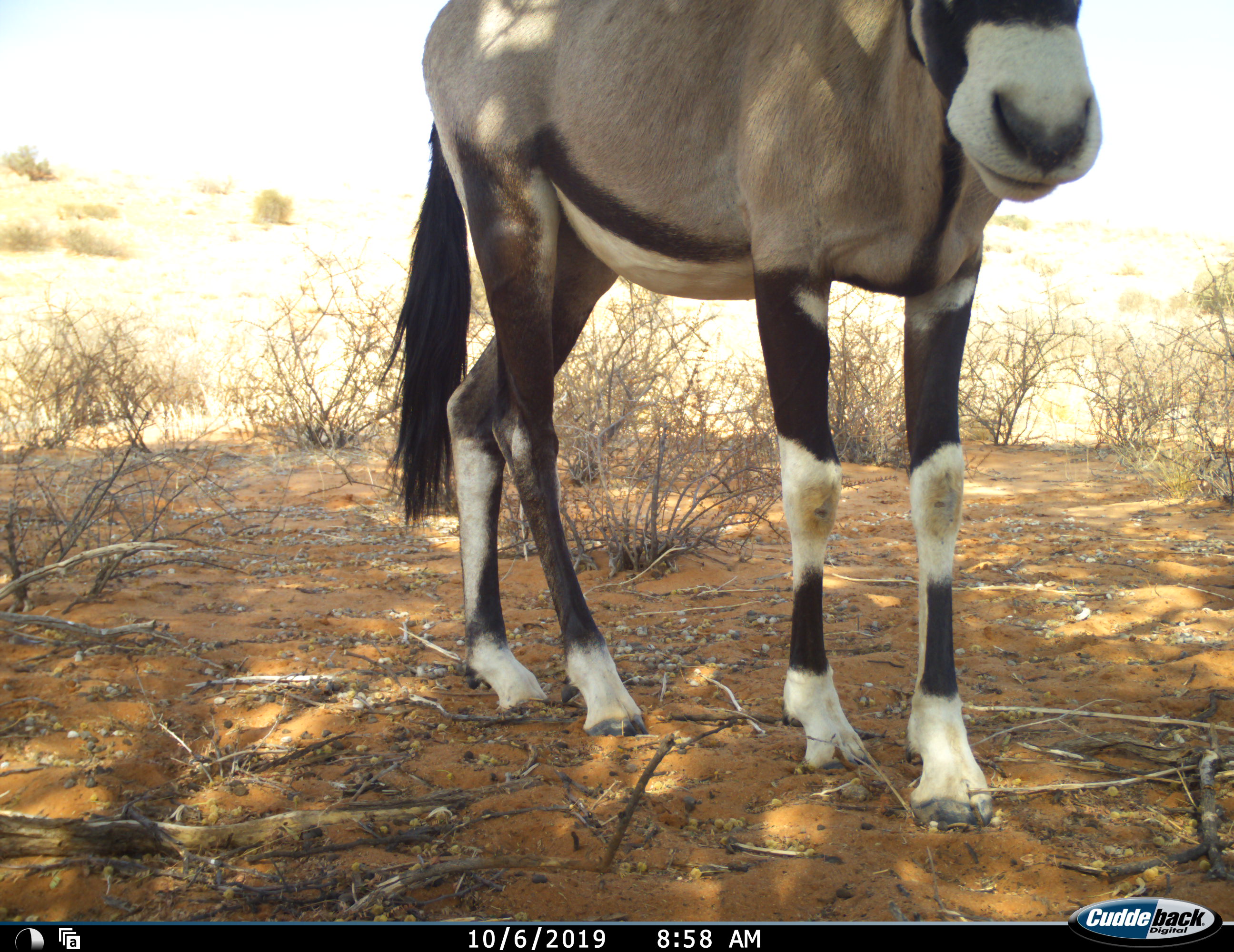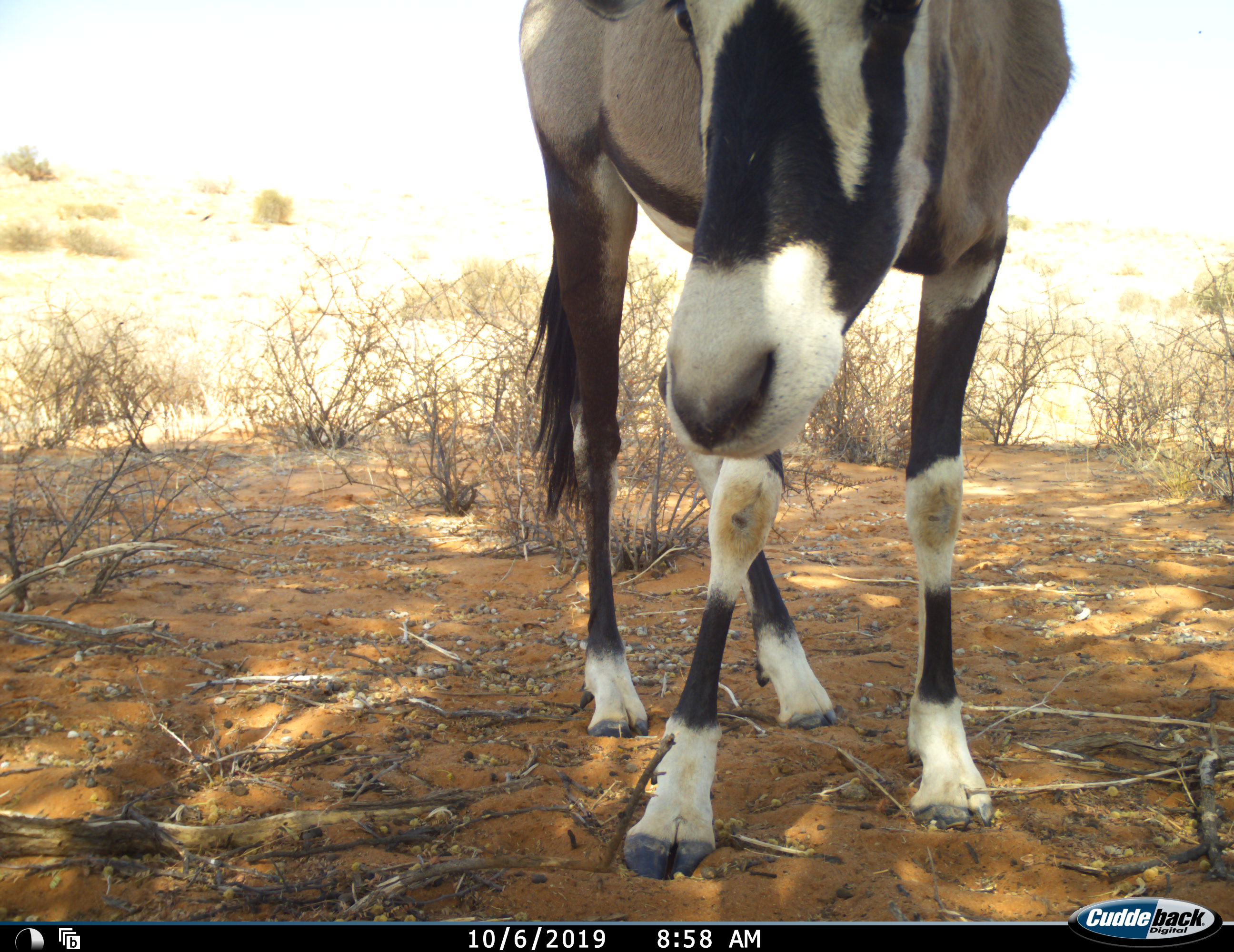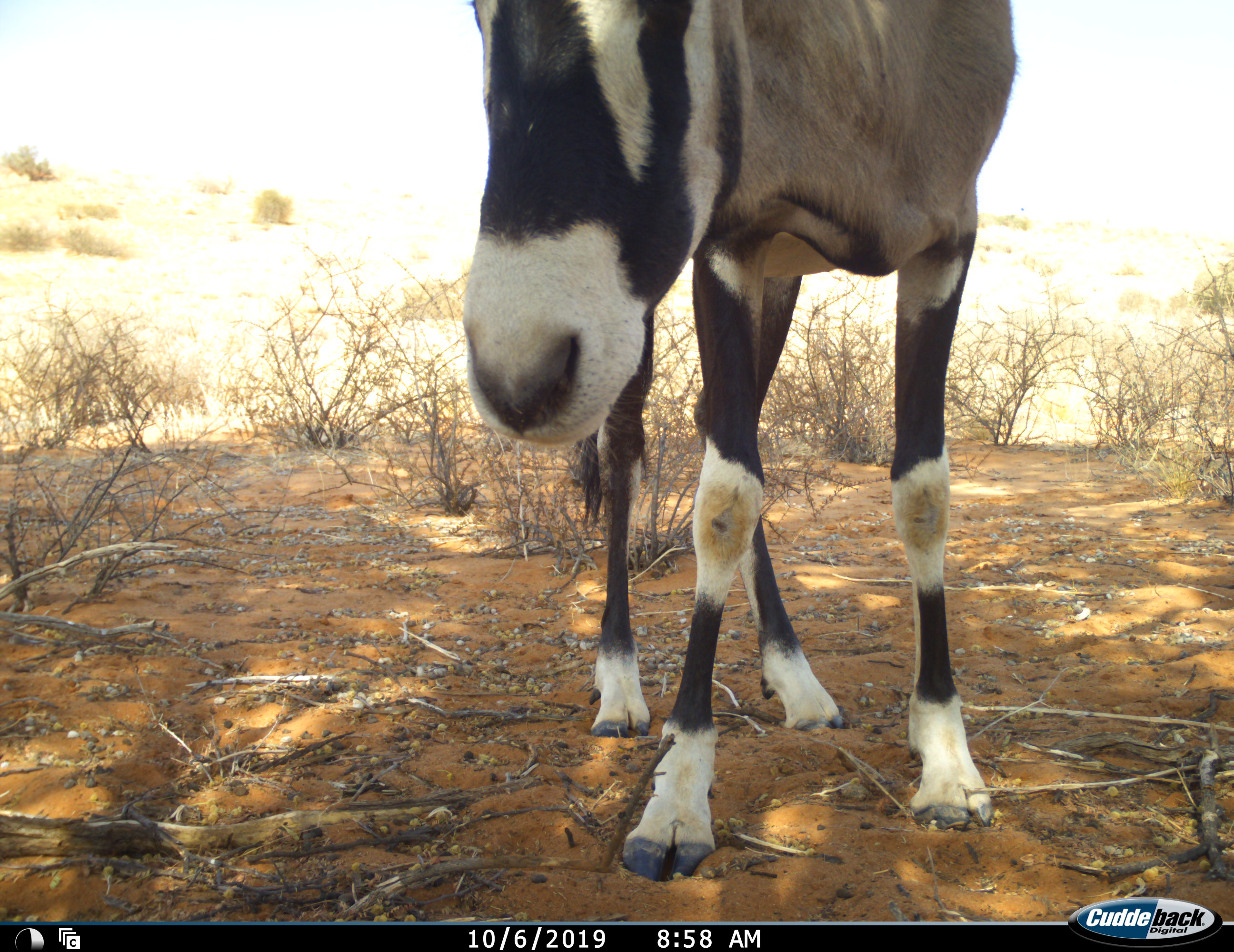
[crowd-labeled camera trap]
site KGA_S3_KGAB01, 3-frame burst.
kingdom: Animalia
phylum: Chordata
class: Mammalia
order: Artiodactyla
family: Bovidae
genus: Oryx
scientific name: Oryx gazella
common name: gemsbok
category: oryx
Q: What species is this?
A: Oryx (gemsbok) (Oryx gazella).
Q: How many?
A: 1.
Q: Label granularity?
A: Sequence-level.